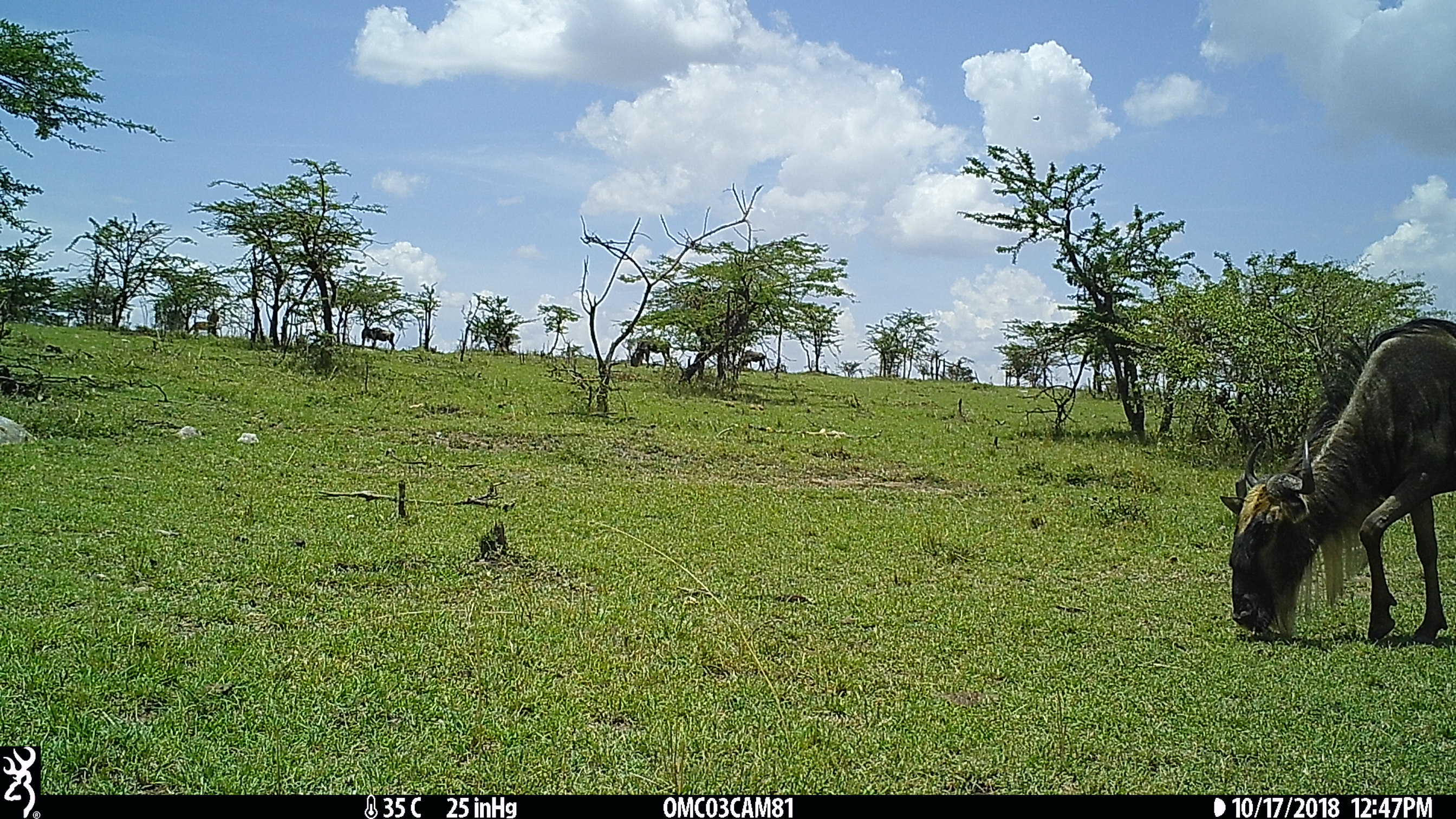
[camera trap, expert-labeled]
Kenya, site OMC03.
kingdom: Animalia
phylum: Chordata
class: Mammalia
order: Artiodactyla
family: Bovidae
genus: Connochaetes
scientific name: Connochaetes taurinus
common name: blue wildebeest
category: wildebeest